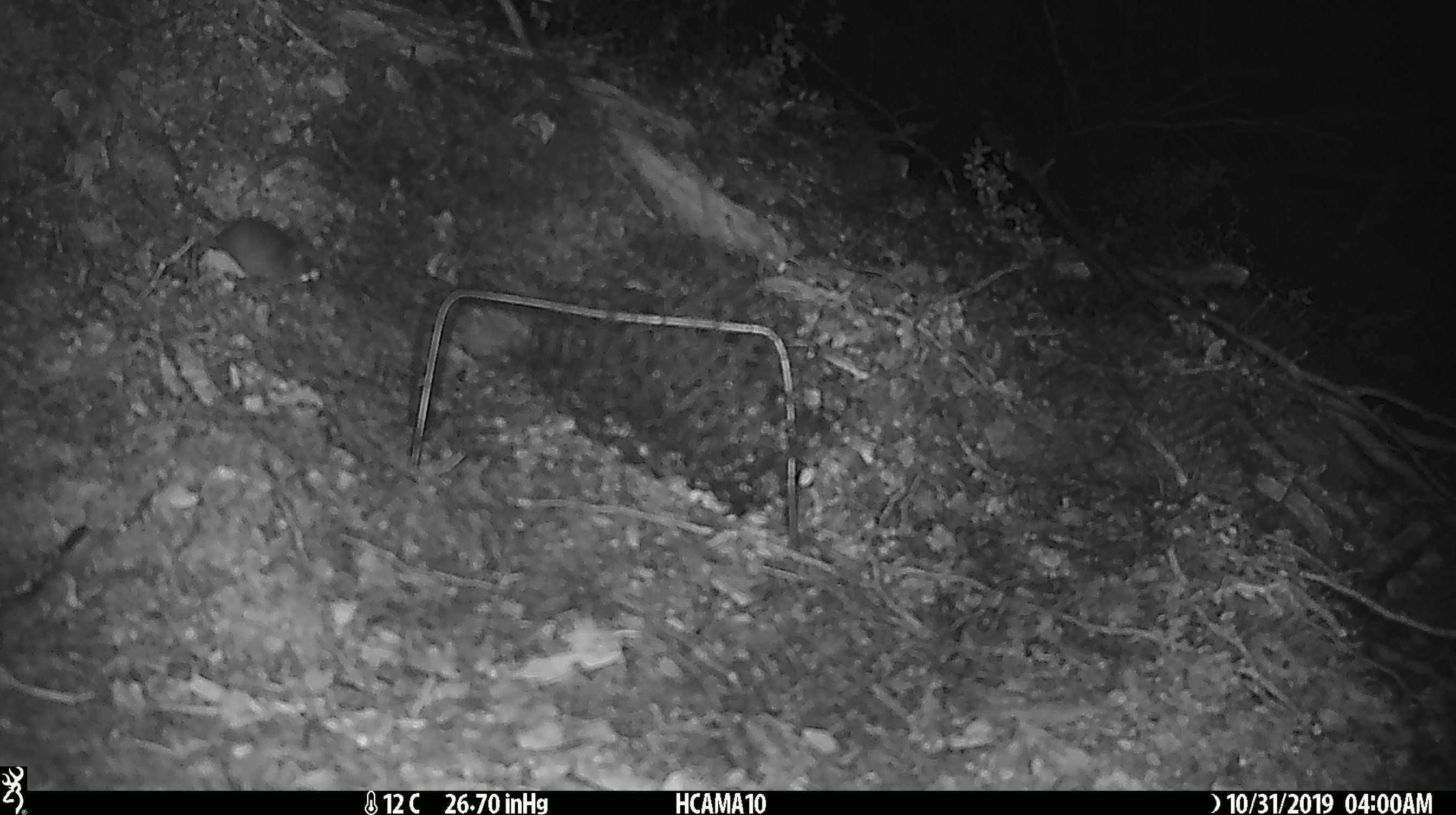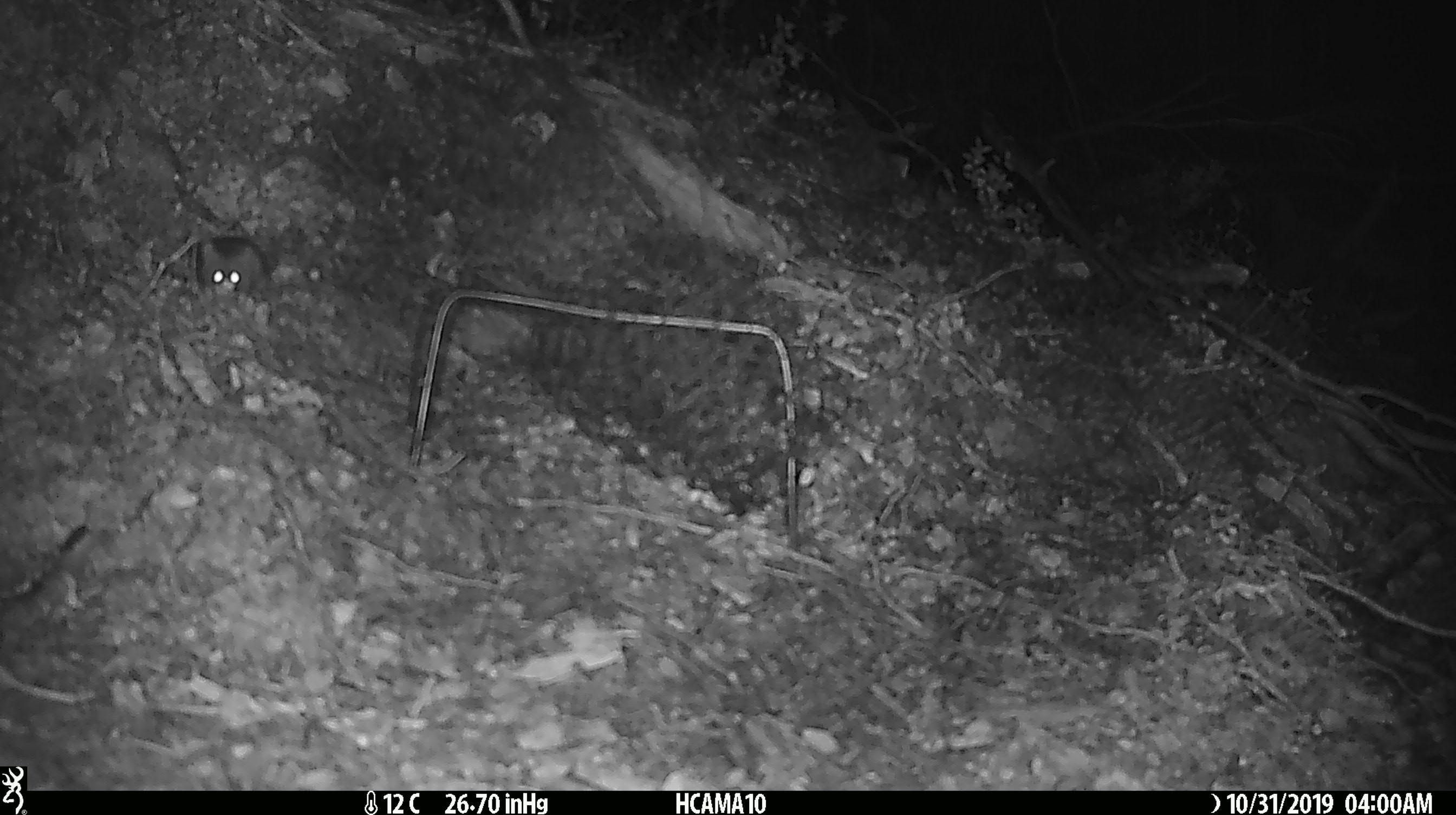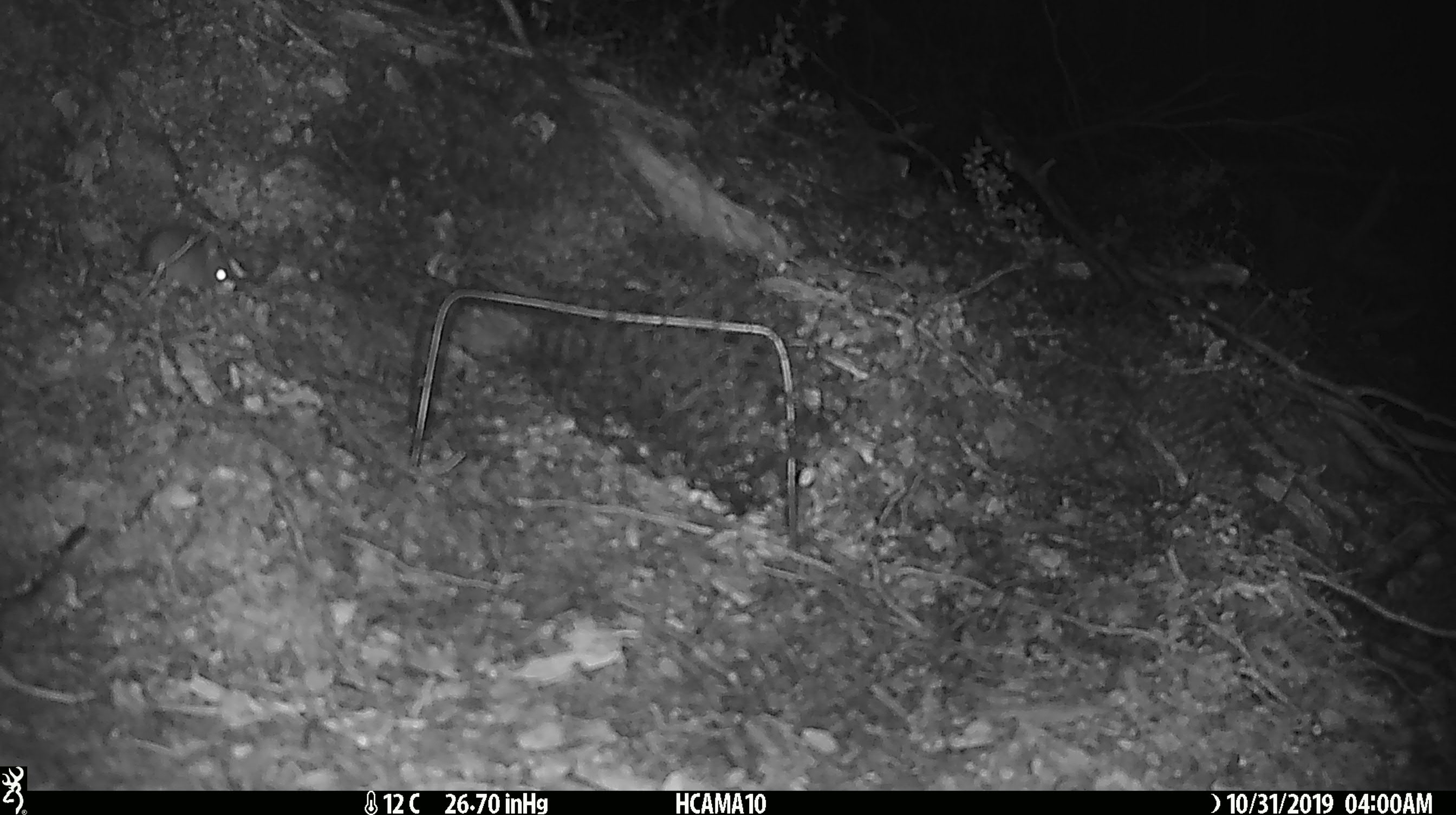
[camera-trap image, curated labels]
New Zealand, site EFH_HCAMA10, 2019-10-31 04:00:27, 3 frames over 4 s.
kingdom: Animalia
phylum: Chordata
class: Mammalia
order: Rodentia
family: Muridae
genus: Mus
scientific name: Mus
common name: mouse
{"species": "mouse (Mus)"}